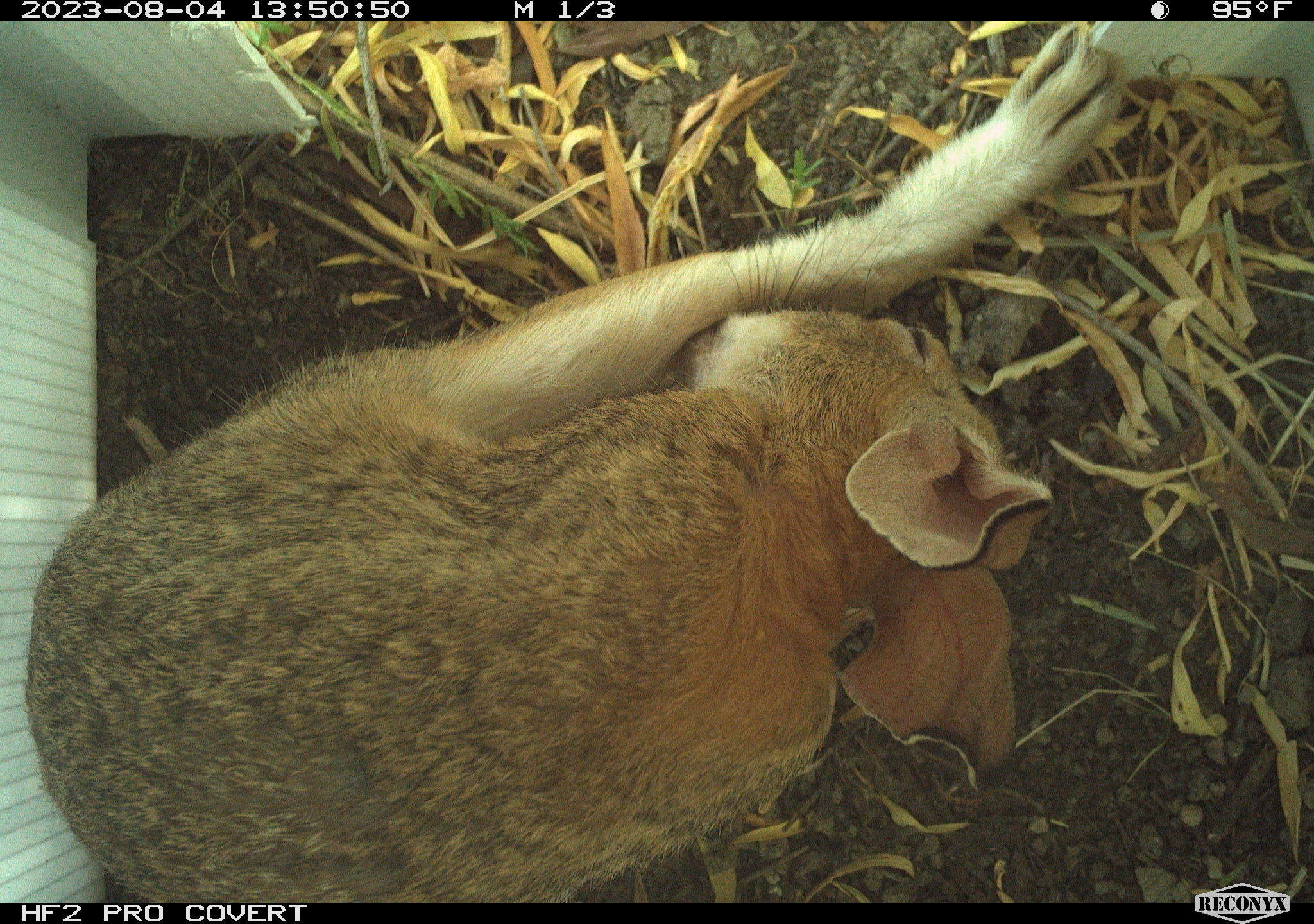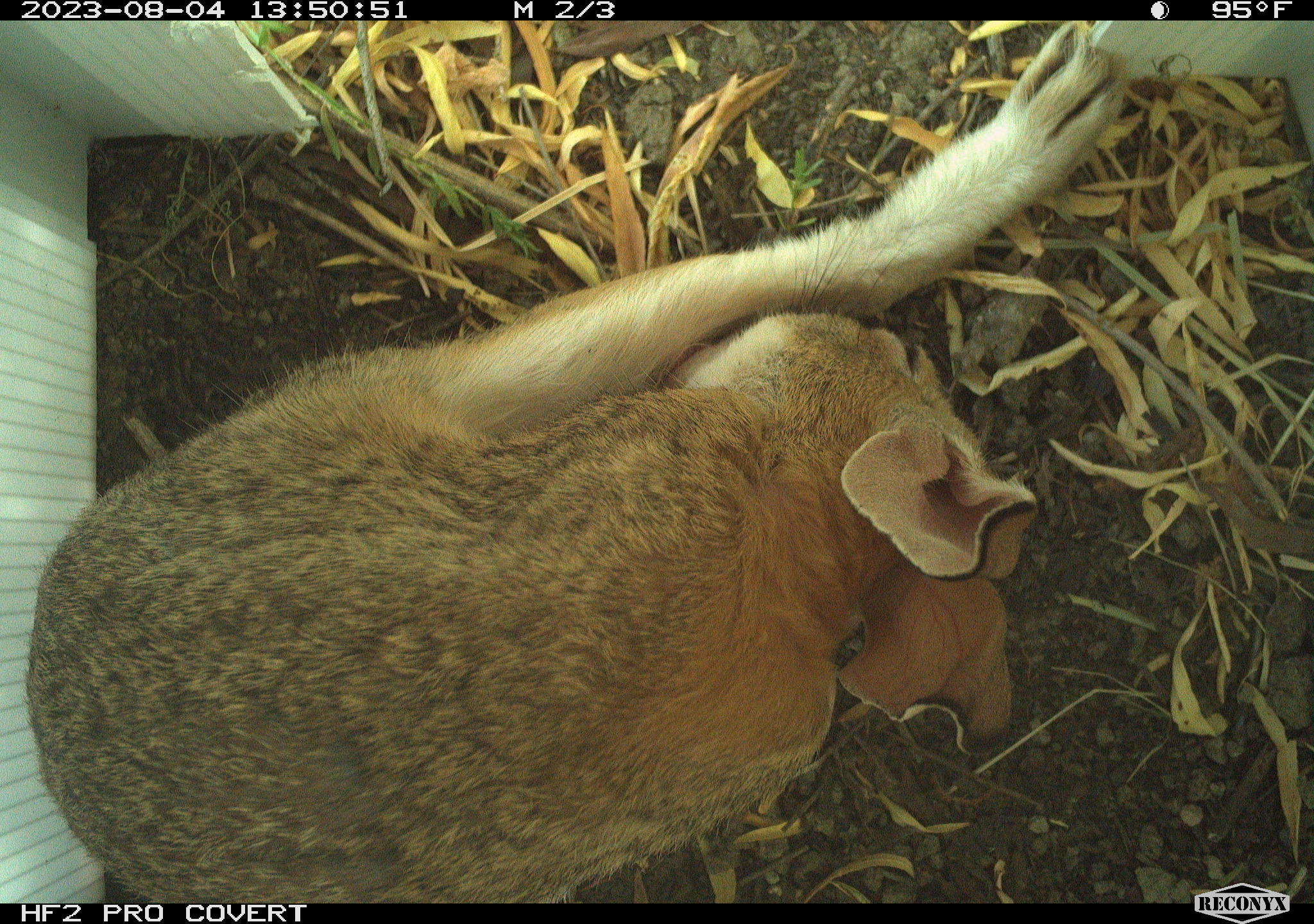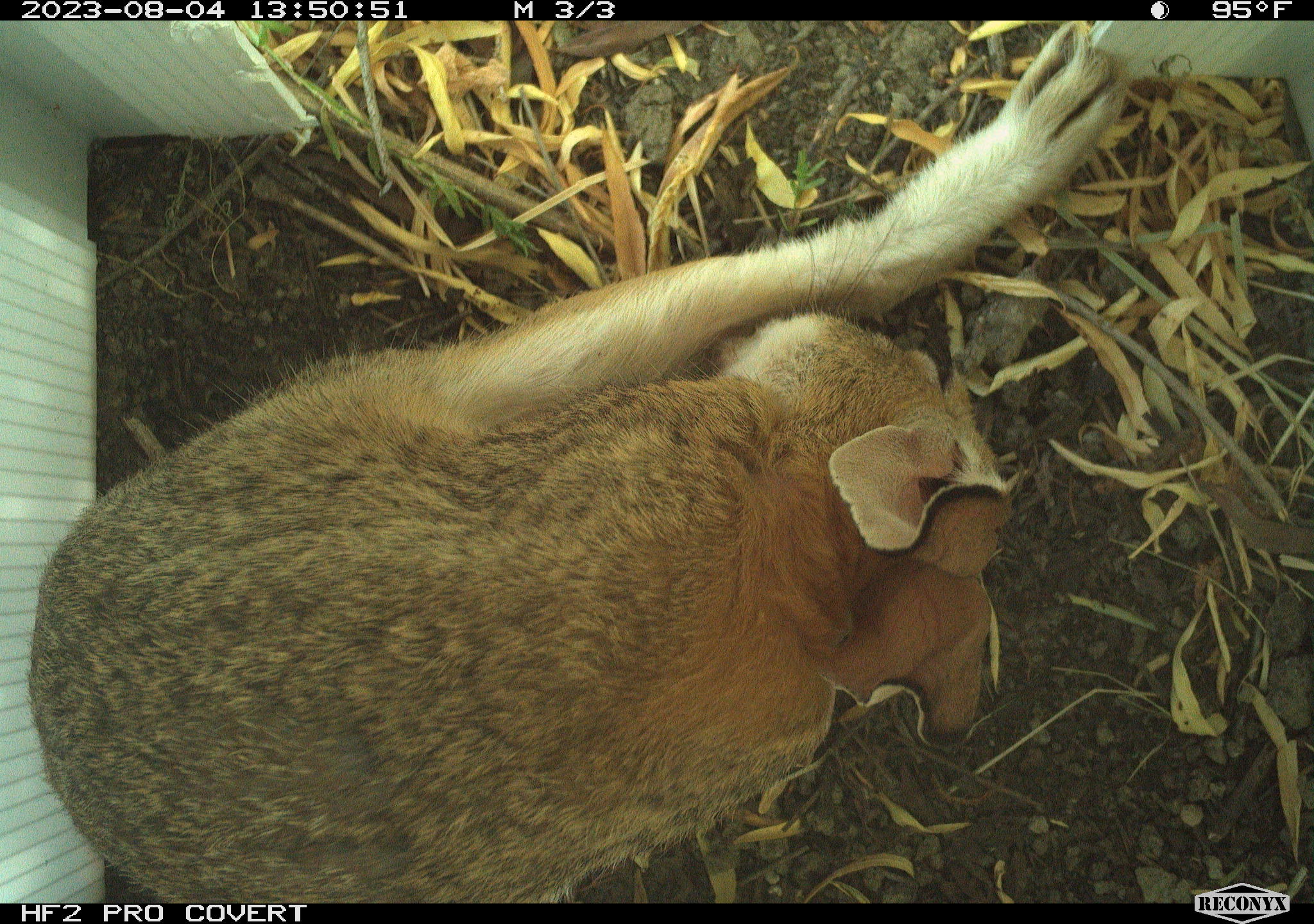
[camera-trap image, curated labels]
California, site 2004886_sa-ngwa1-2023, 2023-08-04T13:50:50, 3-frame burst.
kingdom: Animalia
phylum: Chordata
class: Mammalia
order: Lagomorpha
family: Leporidae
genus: Sylvilagus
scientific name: Sylvilagus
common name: cottontail rabbits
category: sylvilagus species